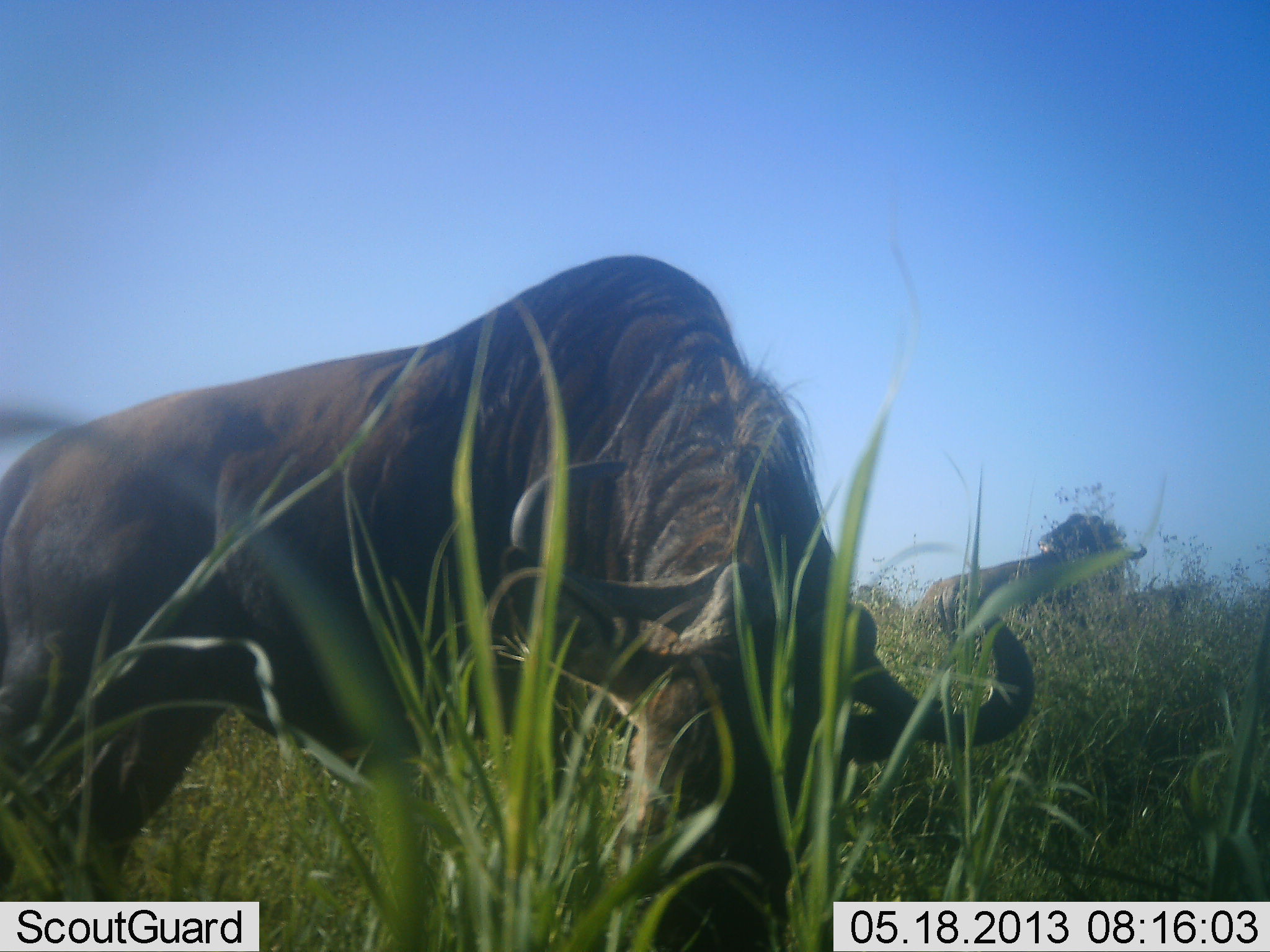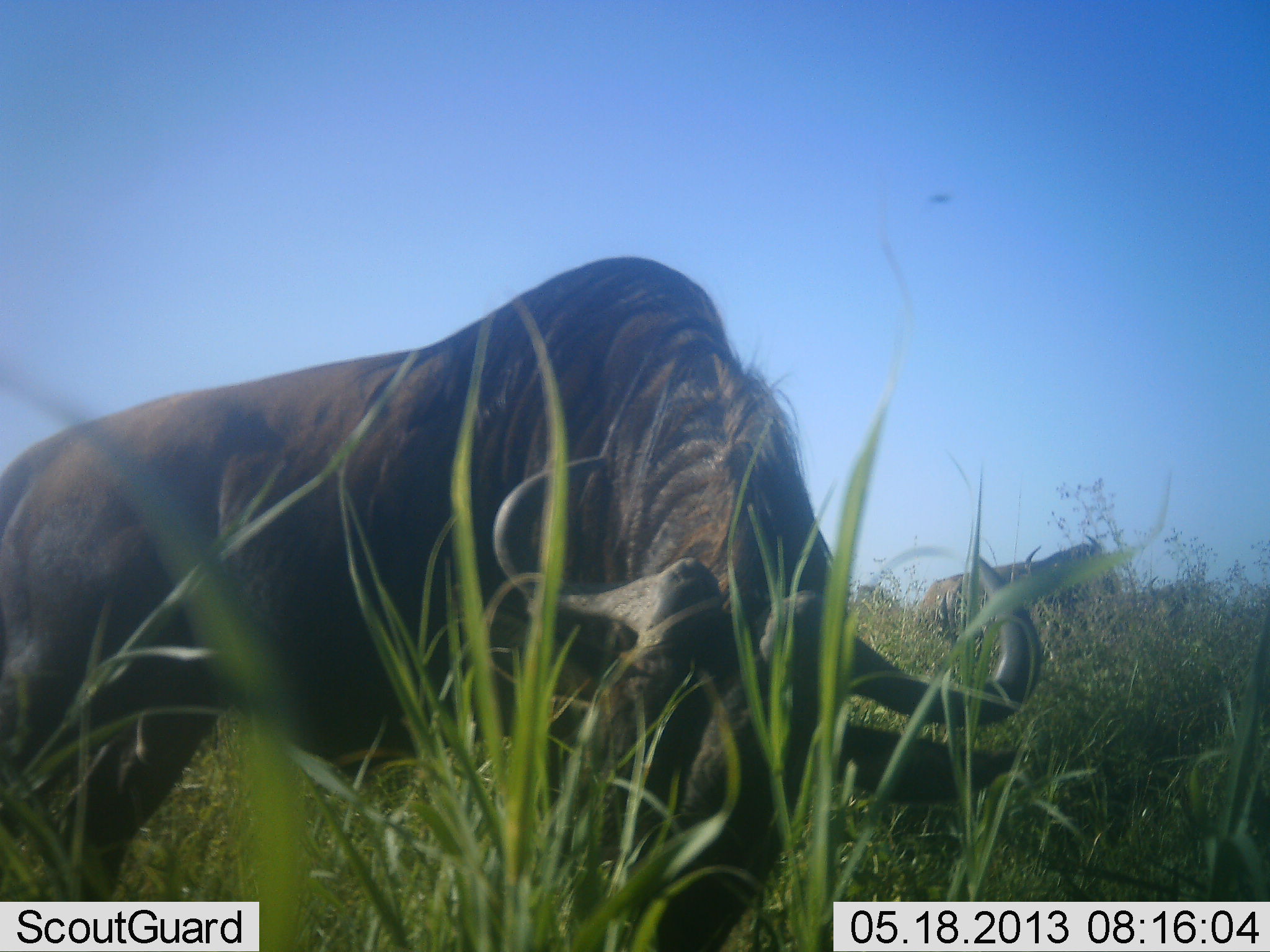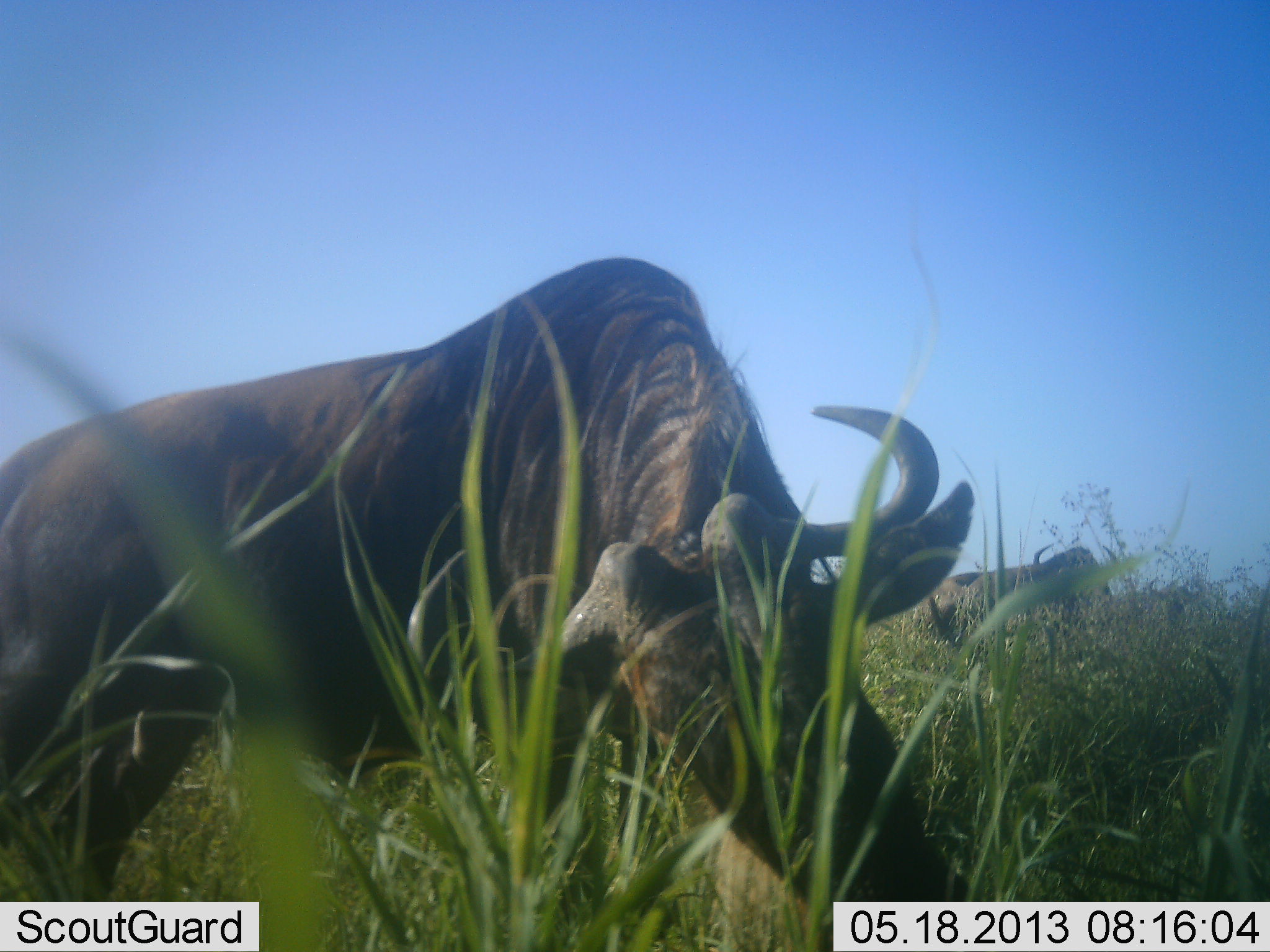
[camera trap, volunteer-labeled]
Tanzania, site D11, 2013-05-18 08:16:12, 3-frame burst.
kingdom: Animalia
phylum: Chordata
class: Mammalia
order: Artiodactyla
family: Bovidae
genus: Connochaetes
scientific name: Connochaetes taurinus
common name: blue wildebeest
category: wildebeest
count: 2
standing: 30%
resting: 4%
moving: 0%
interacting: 0%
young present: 0%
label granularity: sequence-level